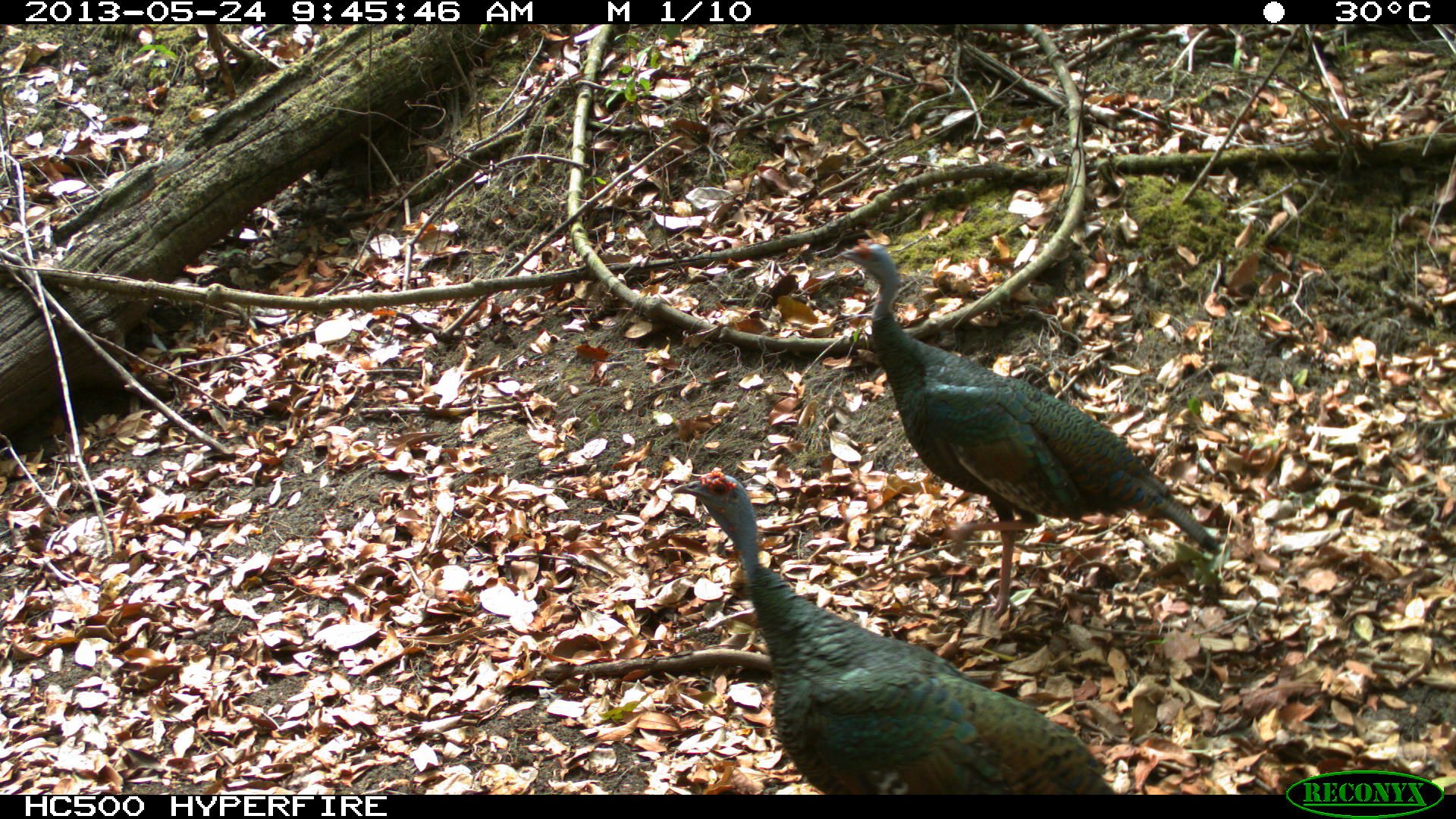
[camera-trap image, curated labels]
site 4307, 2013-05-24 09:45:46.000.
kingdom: Animalia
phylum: Chordata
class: Aves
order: Galliformes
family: Phasianidae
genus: Meleagris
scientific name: Meleagris ocellata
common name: ocellated turkey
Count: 2.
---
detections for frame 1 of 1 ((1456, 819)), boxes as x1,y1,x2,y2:
meleagris ocellata: 830,239,1223,626; 667,463,1119,795